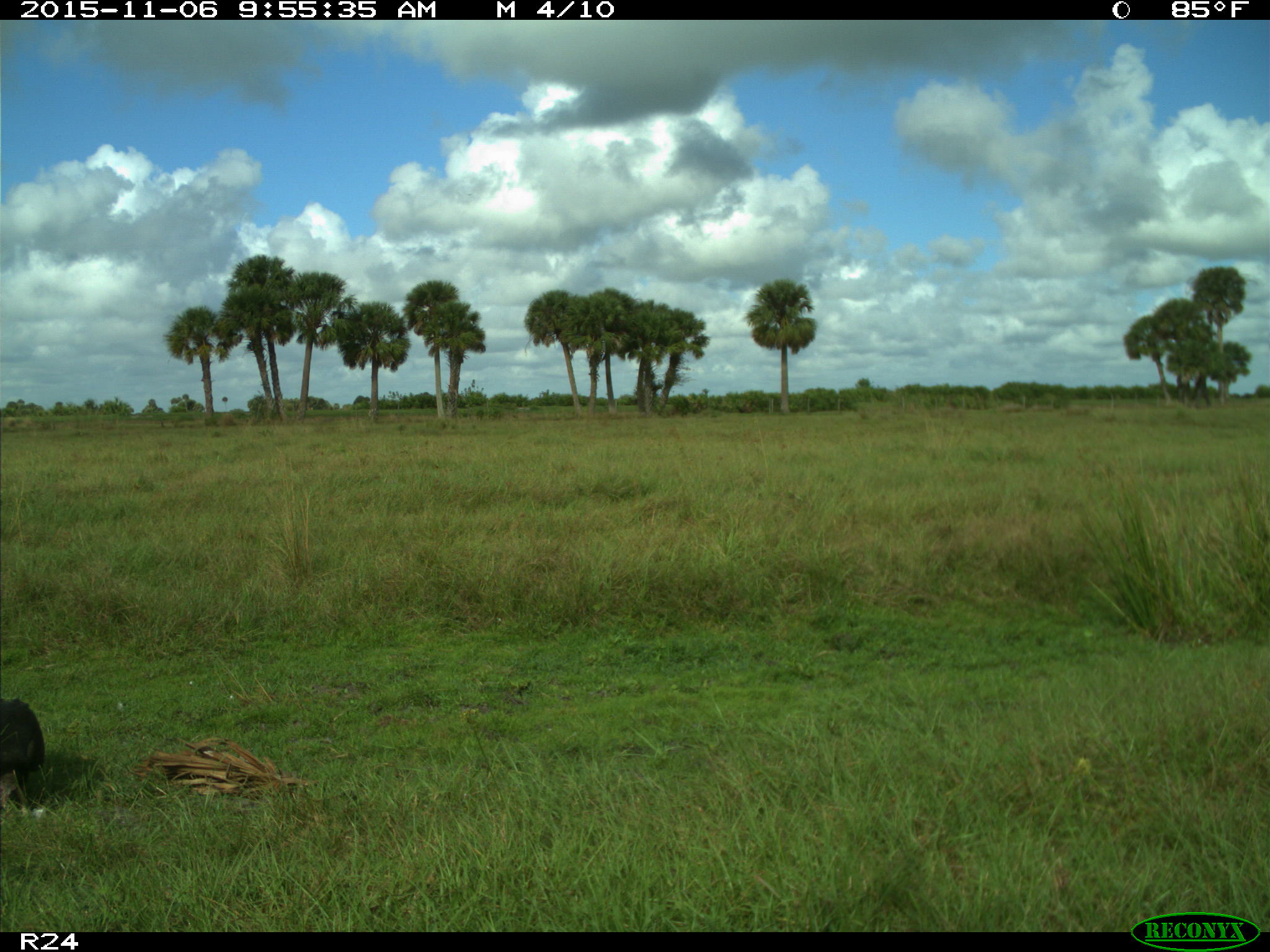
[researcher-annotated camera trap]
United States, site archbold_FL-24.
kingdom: Animalia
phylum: Chordata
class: Aves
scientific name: Aves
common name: birds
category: unidentified bird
Unidentified bird (birds) (Aves).